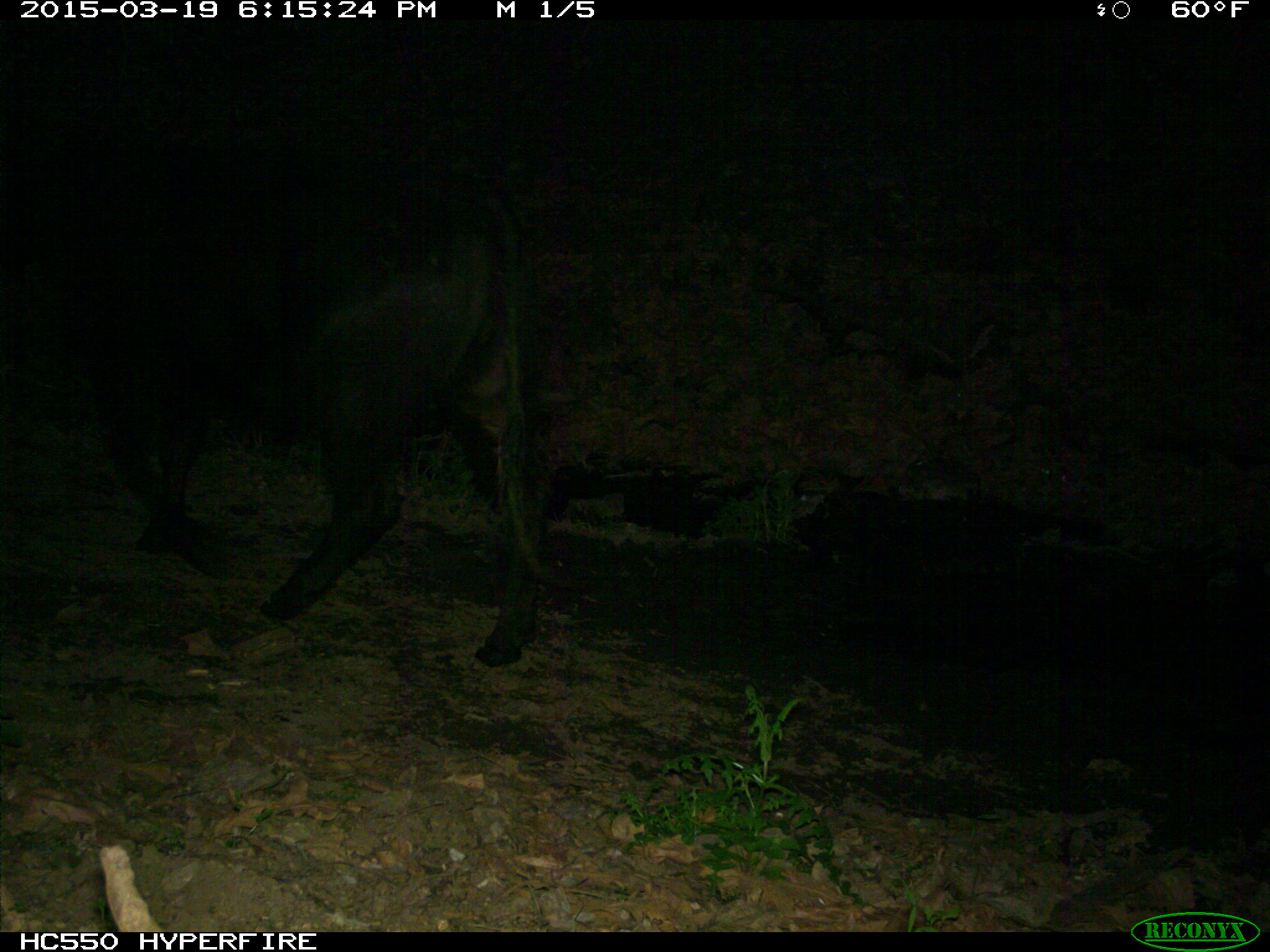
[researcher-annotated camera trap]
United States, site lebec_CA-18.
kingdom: Animalia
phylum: Chordata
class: Mammalia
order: Artiodactyla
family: Bovidae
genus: Bos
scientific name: Bos taurus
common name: domestic cow